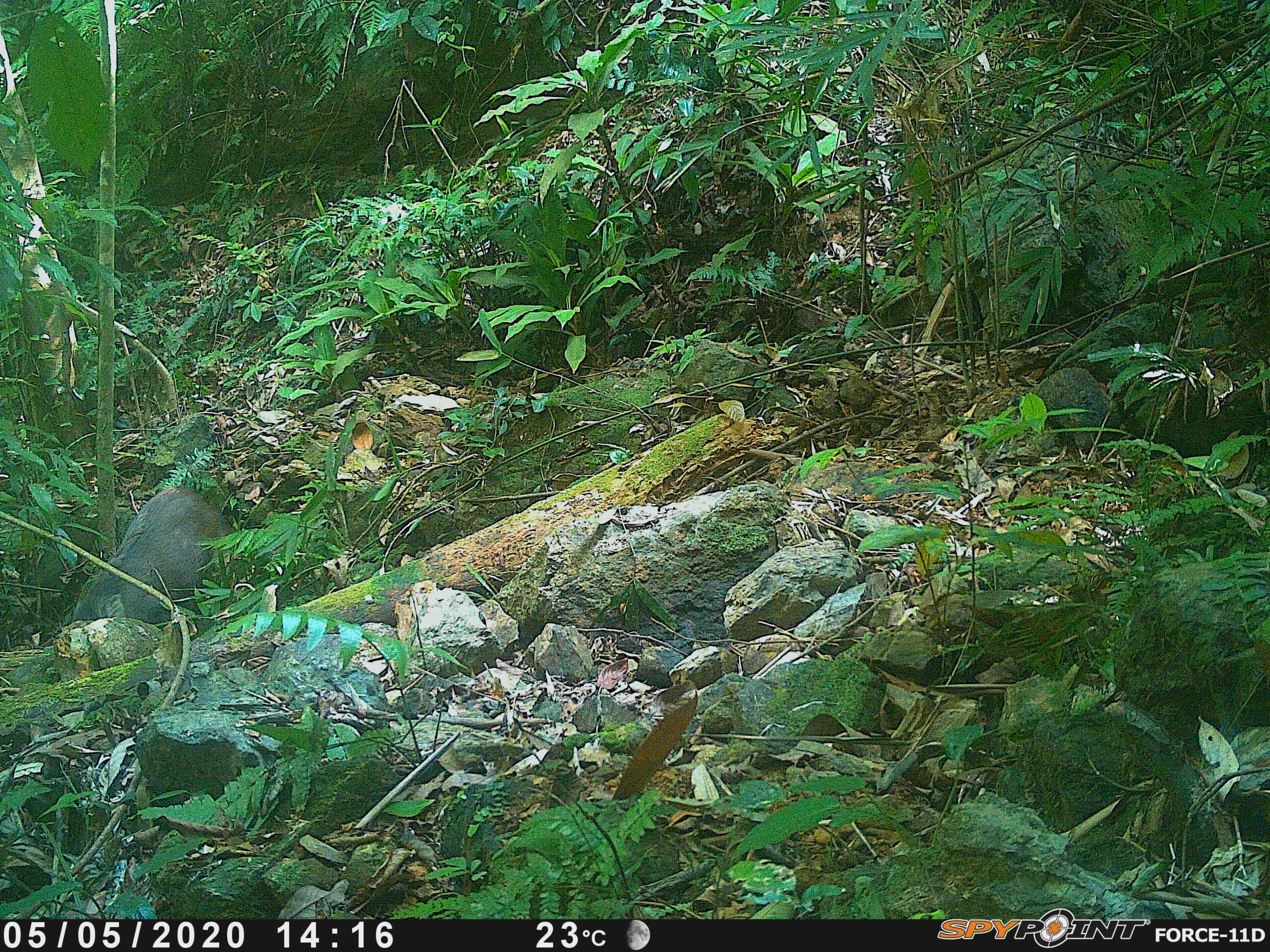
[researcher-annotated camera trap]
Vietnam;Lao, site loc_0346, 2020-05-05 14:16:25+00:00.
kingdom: Animalia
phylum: Chordata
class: Mammalia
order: Artiodactyla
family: Suidae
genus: Sus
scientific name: Sus scrofa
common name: eurasian wild pig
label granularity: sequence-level